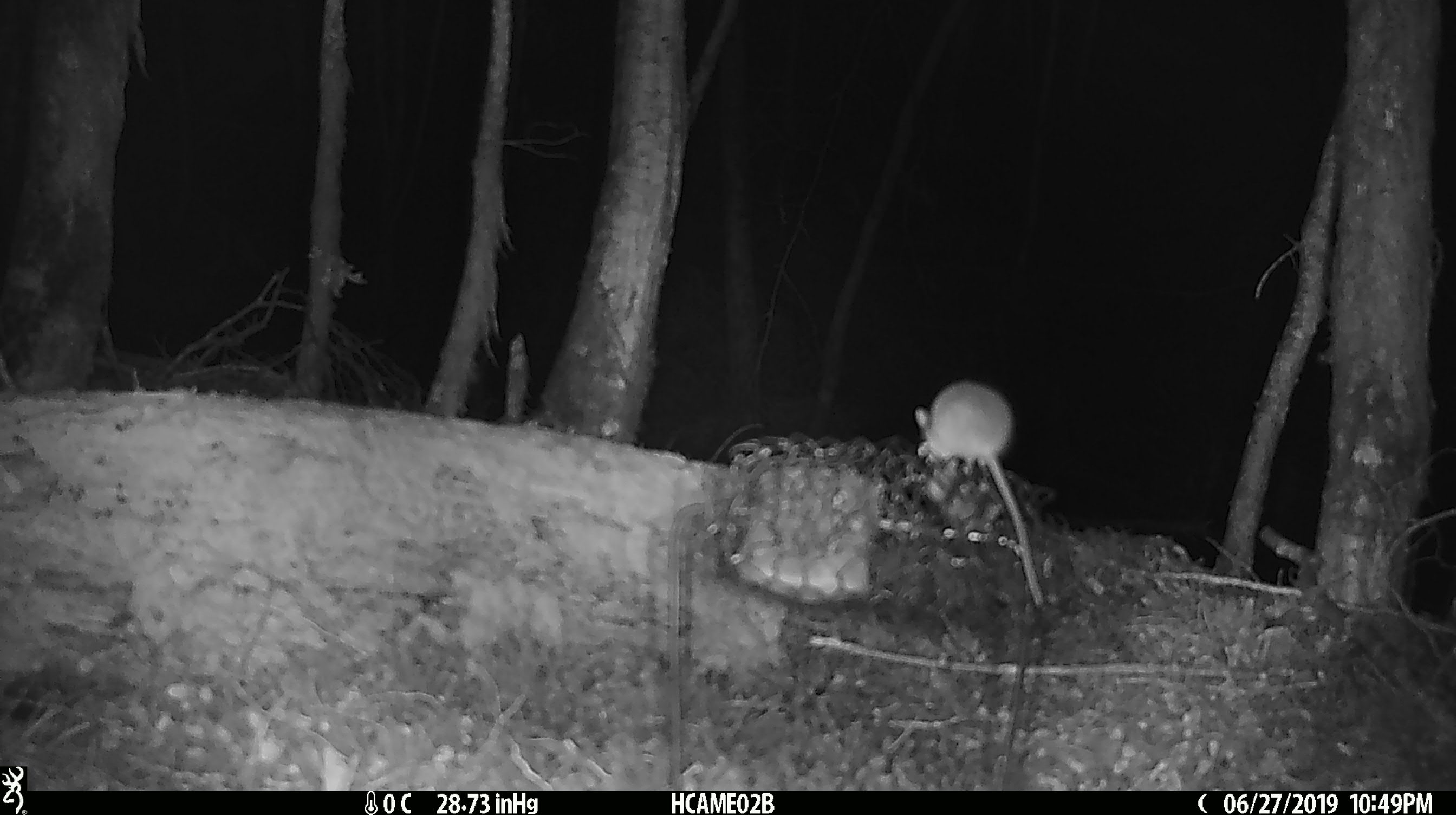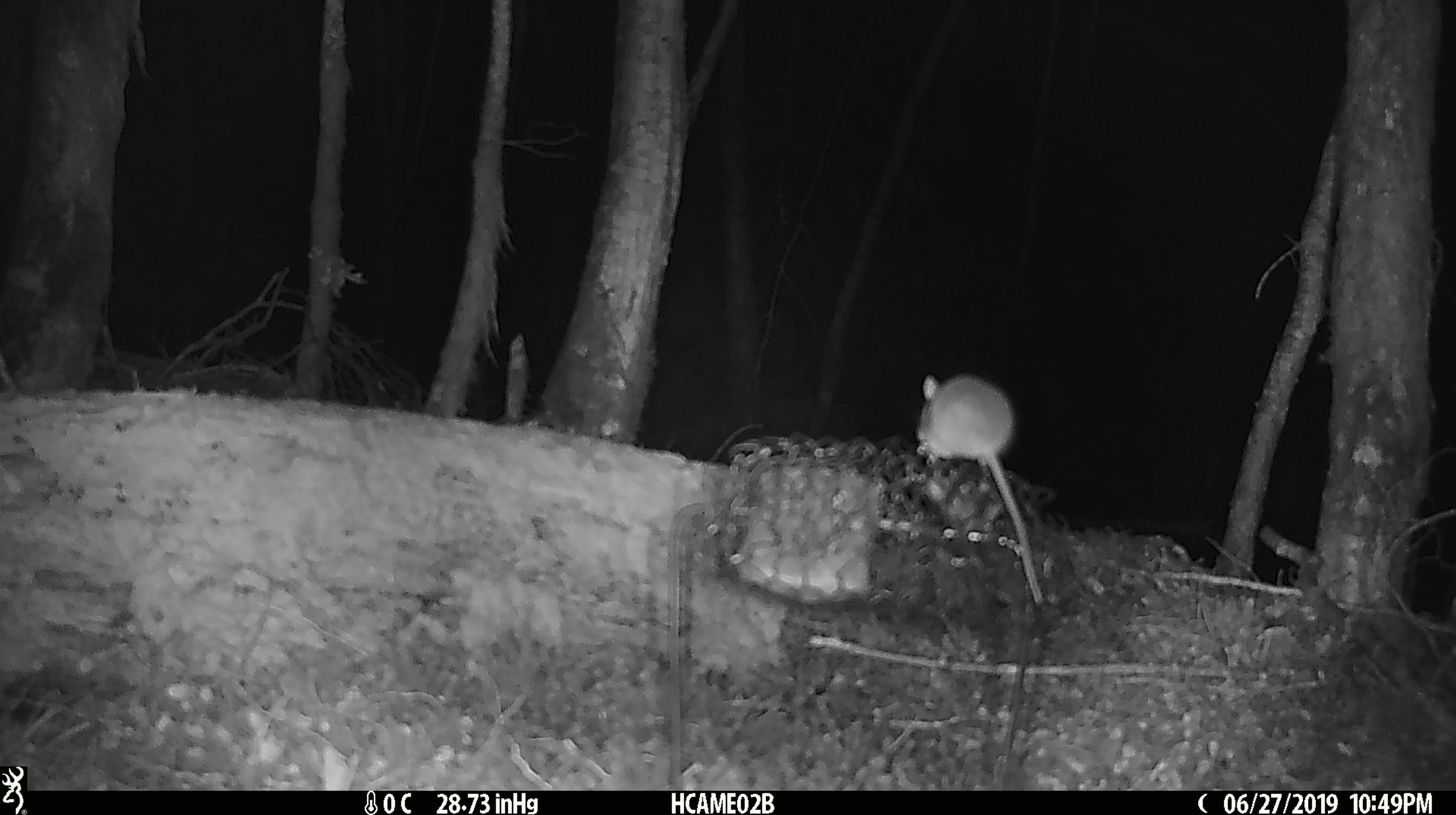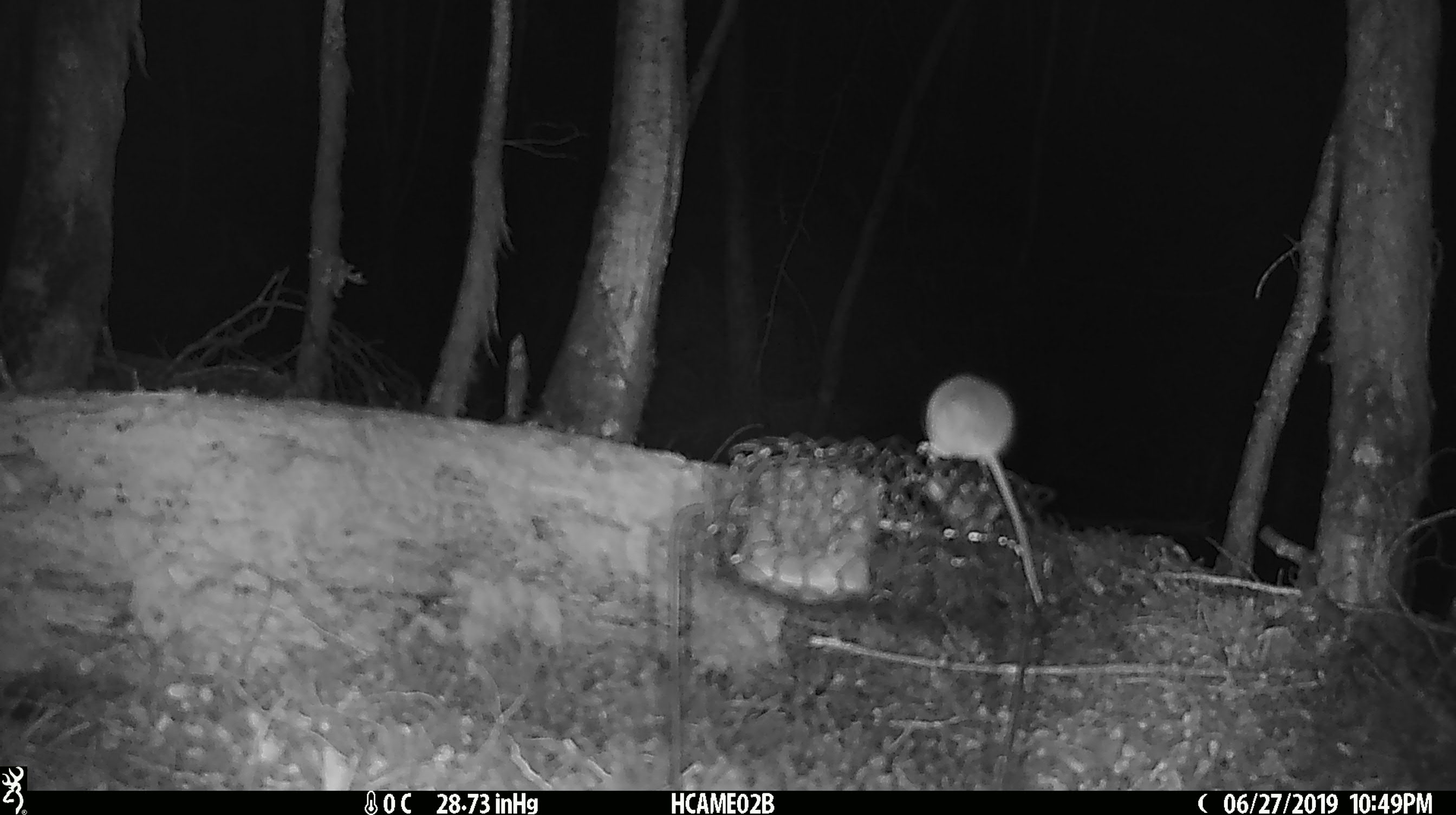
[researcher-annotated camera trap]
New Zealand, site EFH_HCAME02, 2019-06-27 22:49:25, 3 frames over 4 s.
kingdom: Animalia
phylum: Chordata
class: Mammalia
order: Rodentia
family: Muridae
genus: Mus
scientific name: Mus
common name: mouse